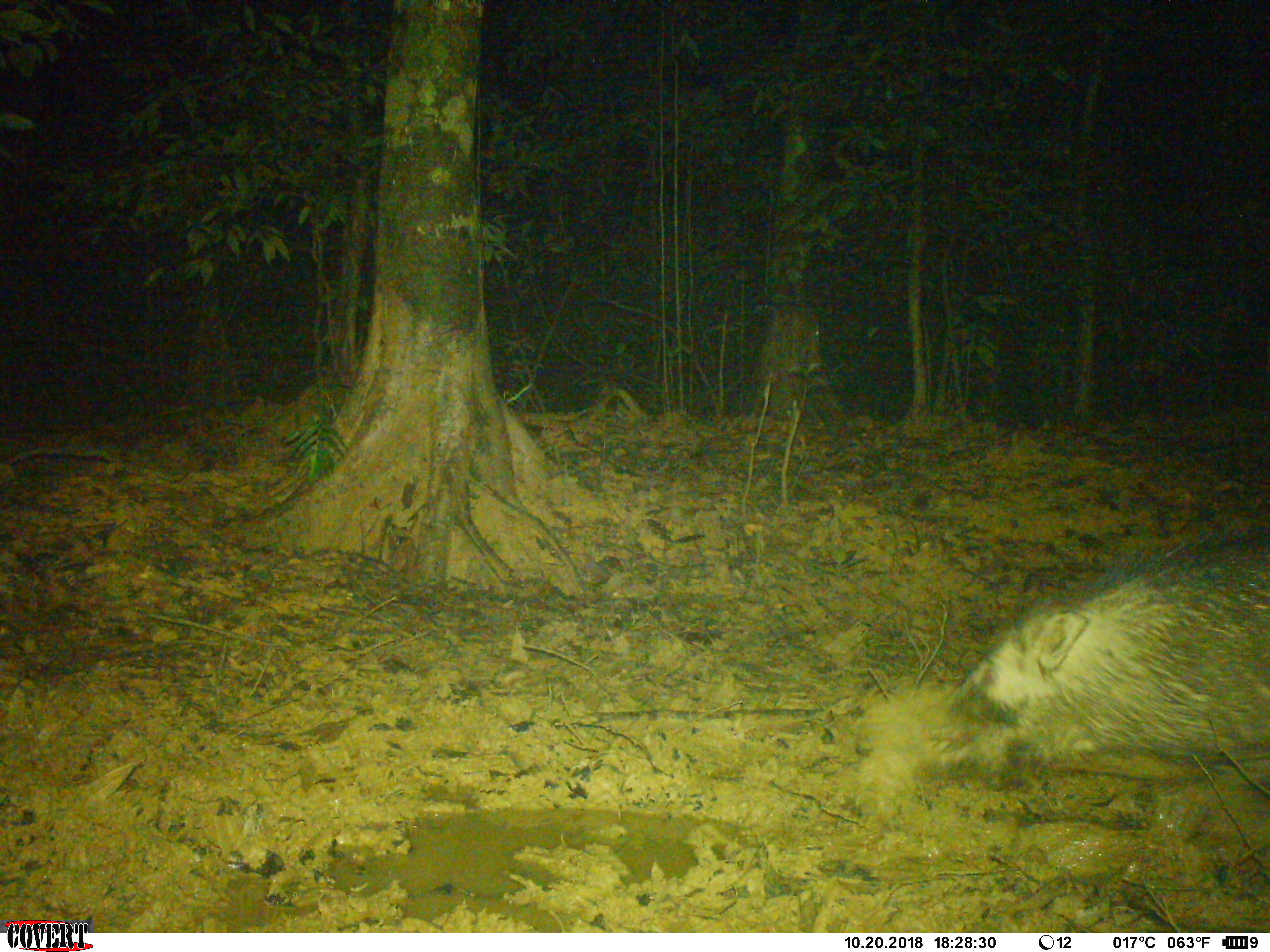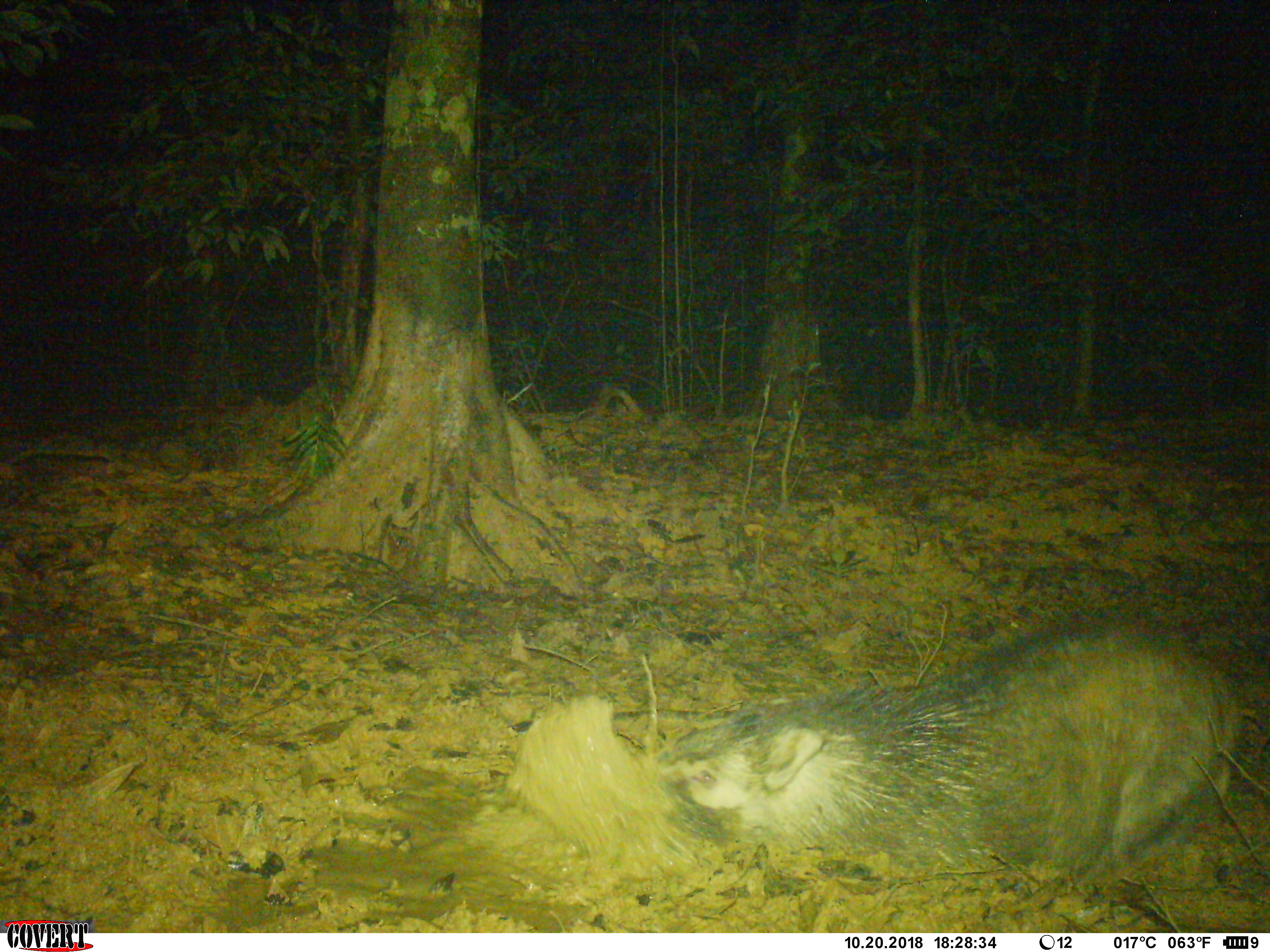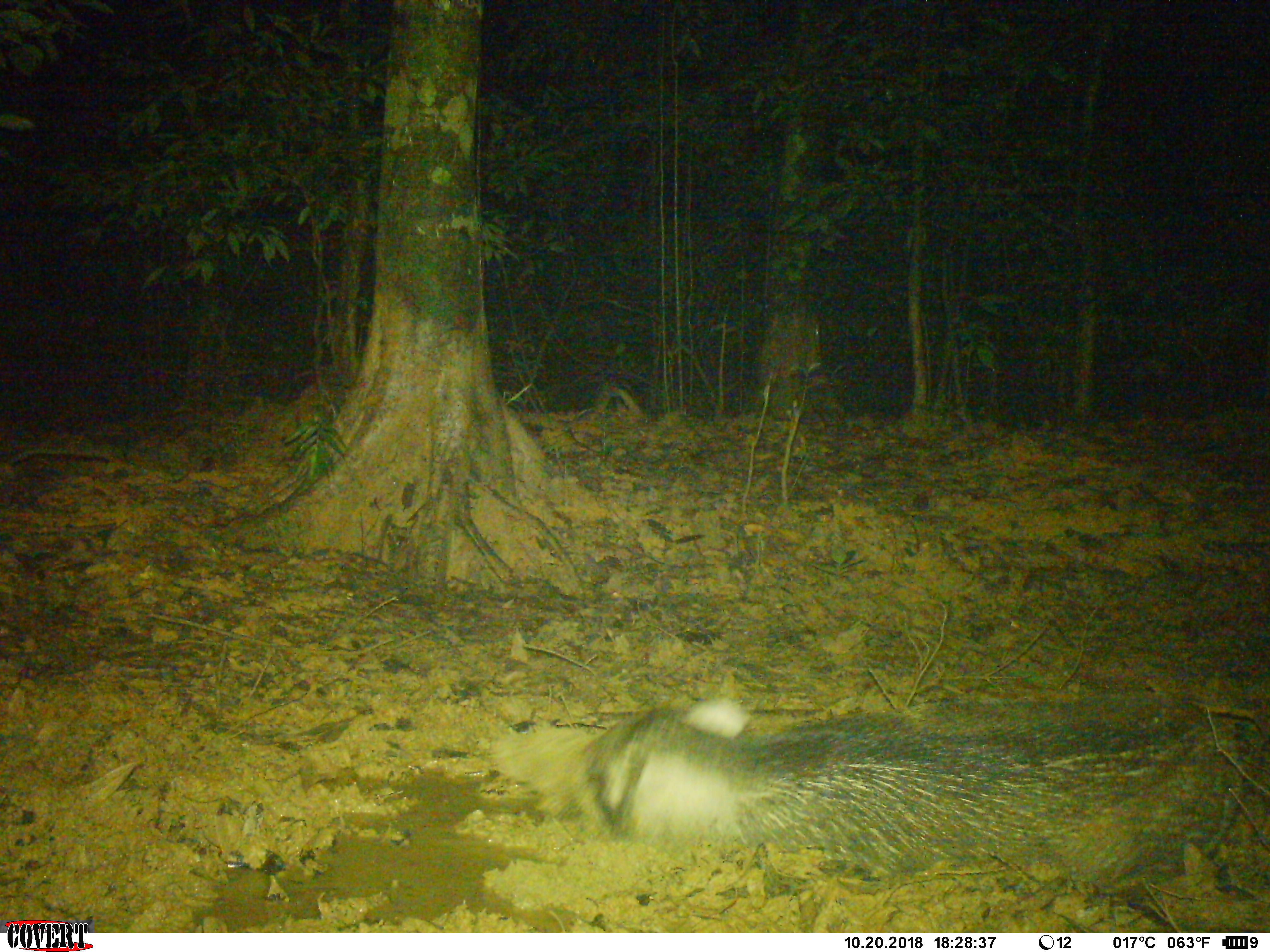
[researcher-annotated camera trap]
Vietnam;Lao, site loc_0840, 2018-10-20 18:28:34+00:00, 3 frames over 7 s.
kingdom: Animalia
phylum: Chordata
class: Mammalia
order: Artiodactyla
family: Suidae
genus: Sus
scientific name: Sus scrofa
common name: eurasian wild pig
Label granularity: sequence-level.